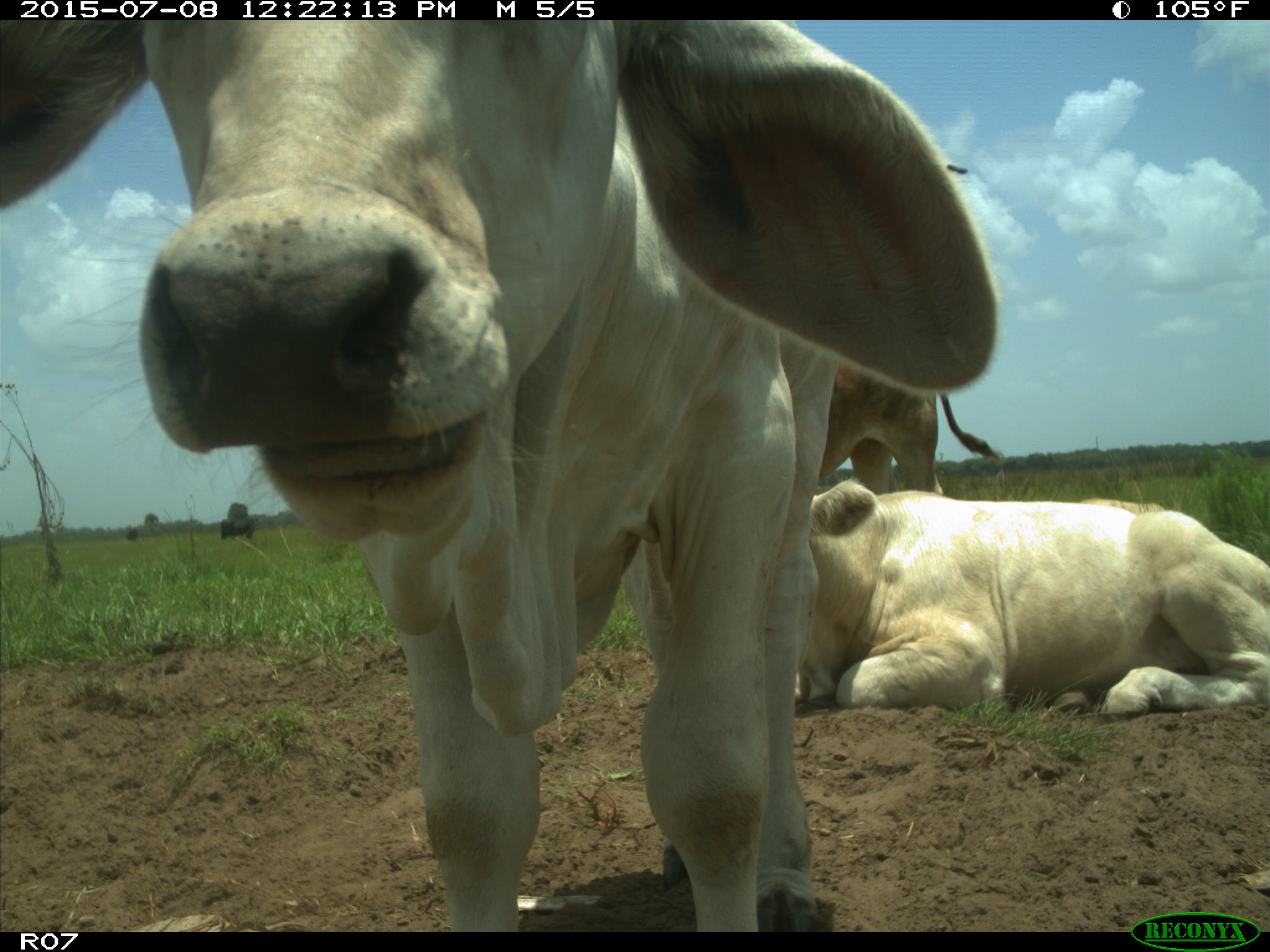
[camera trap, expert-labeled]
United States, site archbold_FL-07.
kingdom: Animalia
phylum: Chordata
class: Mammalia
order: Artiodactyla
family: Bovidae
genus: Bos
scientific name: Bos taurus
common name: domestic cow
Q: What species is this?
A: Bos taurus (domestic cow).